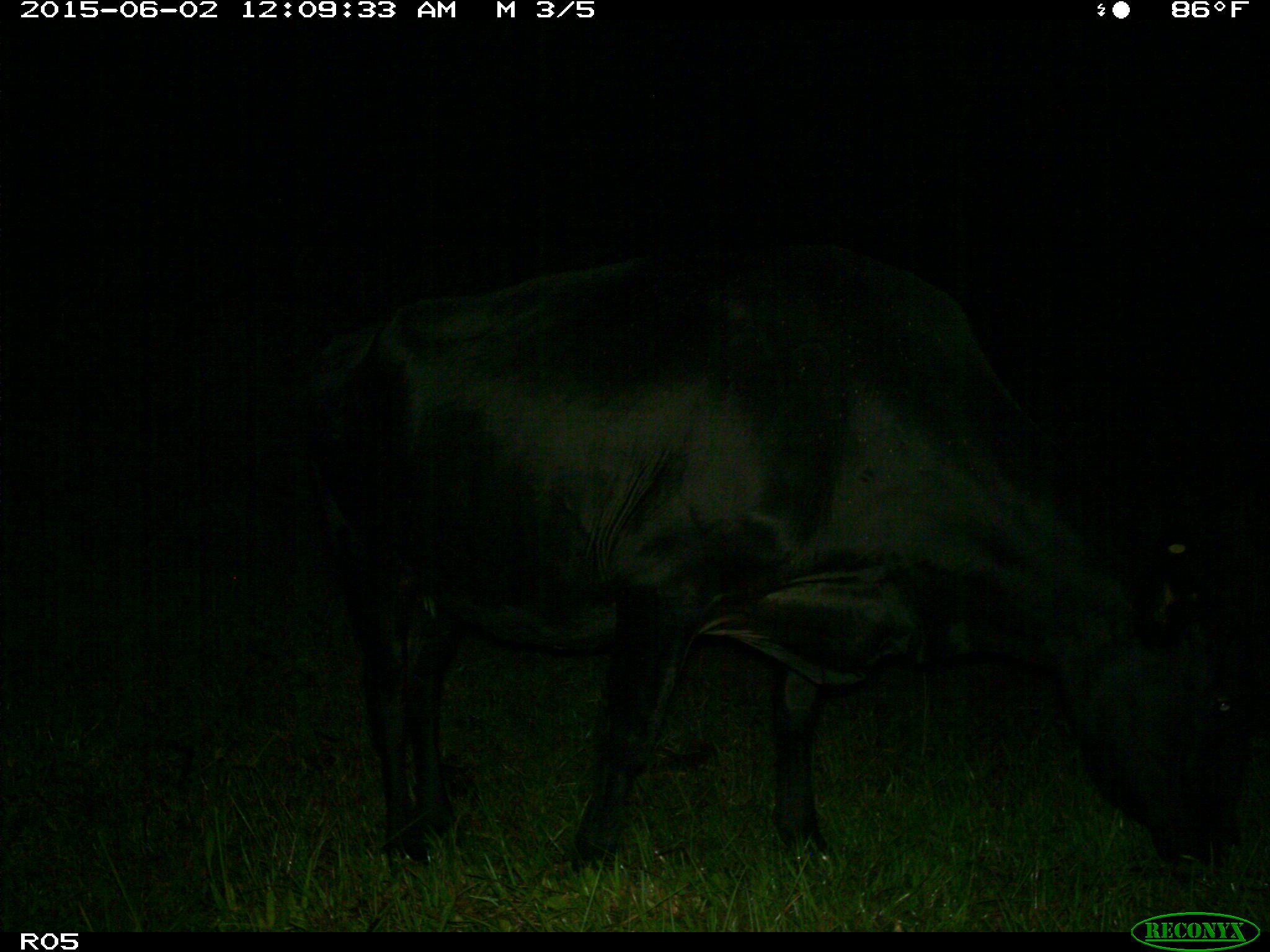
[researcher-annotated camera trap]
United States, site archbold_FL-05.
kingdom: Animalia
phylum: Chordata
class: Mammalia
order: Artiodactyla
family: Bovidae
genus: Bos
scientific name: Bos taurus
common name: domestic cow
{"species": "Bos taurus (domestic cow)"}